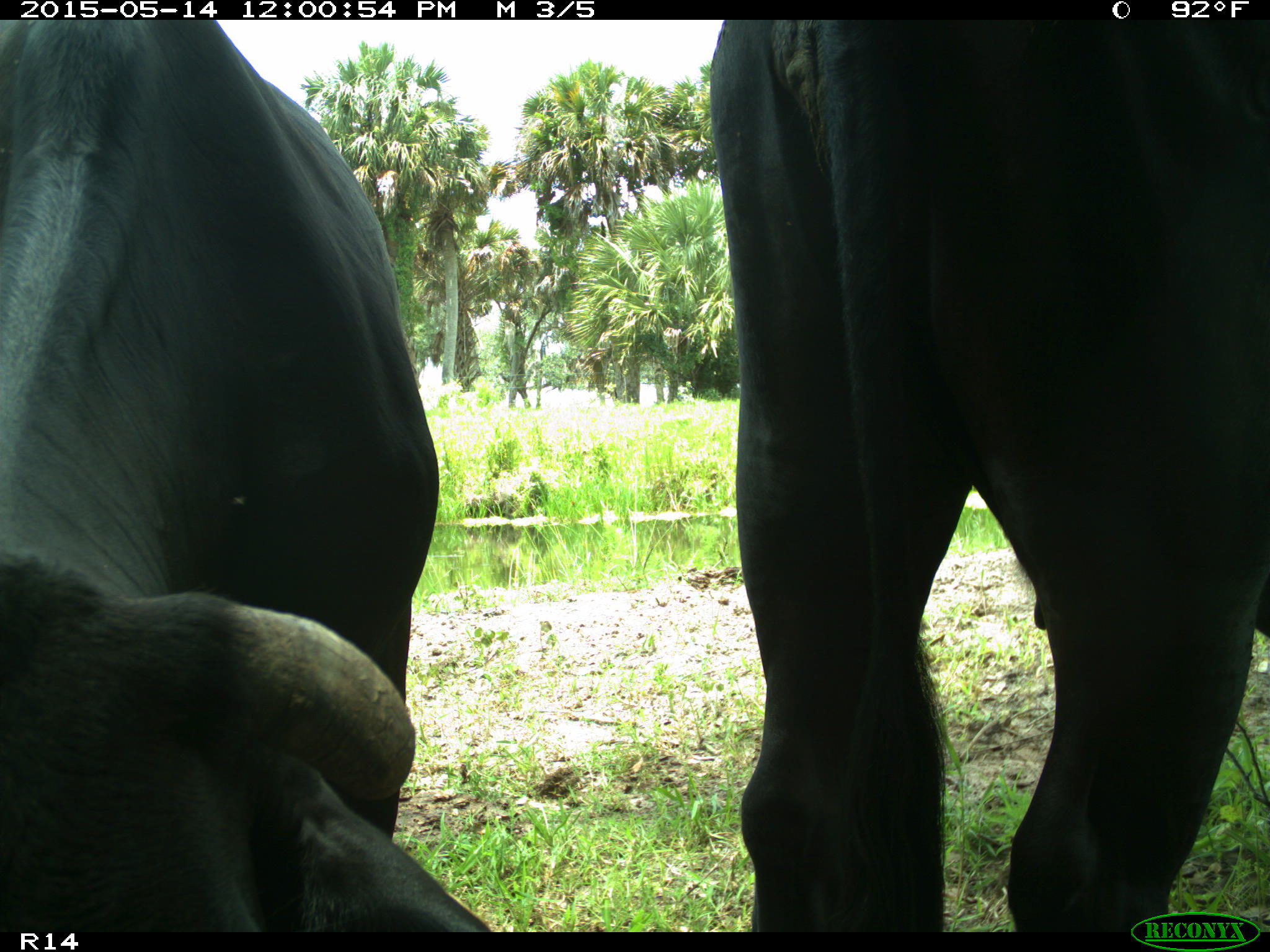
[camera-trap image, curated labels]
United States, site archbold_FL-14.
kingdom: Animalia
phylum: Chordata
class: Mammalia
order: Artiodactyla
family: Bovidae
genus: Bos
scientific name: Bos taurus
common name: domestic cow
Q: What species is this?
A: Bos taurus (domestic cow).